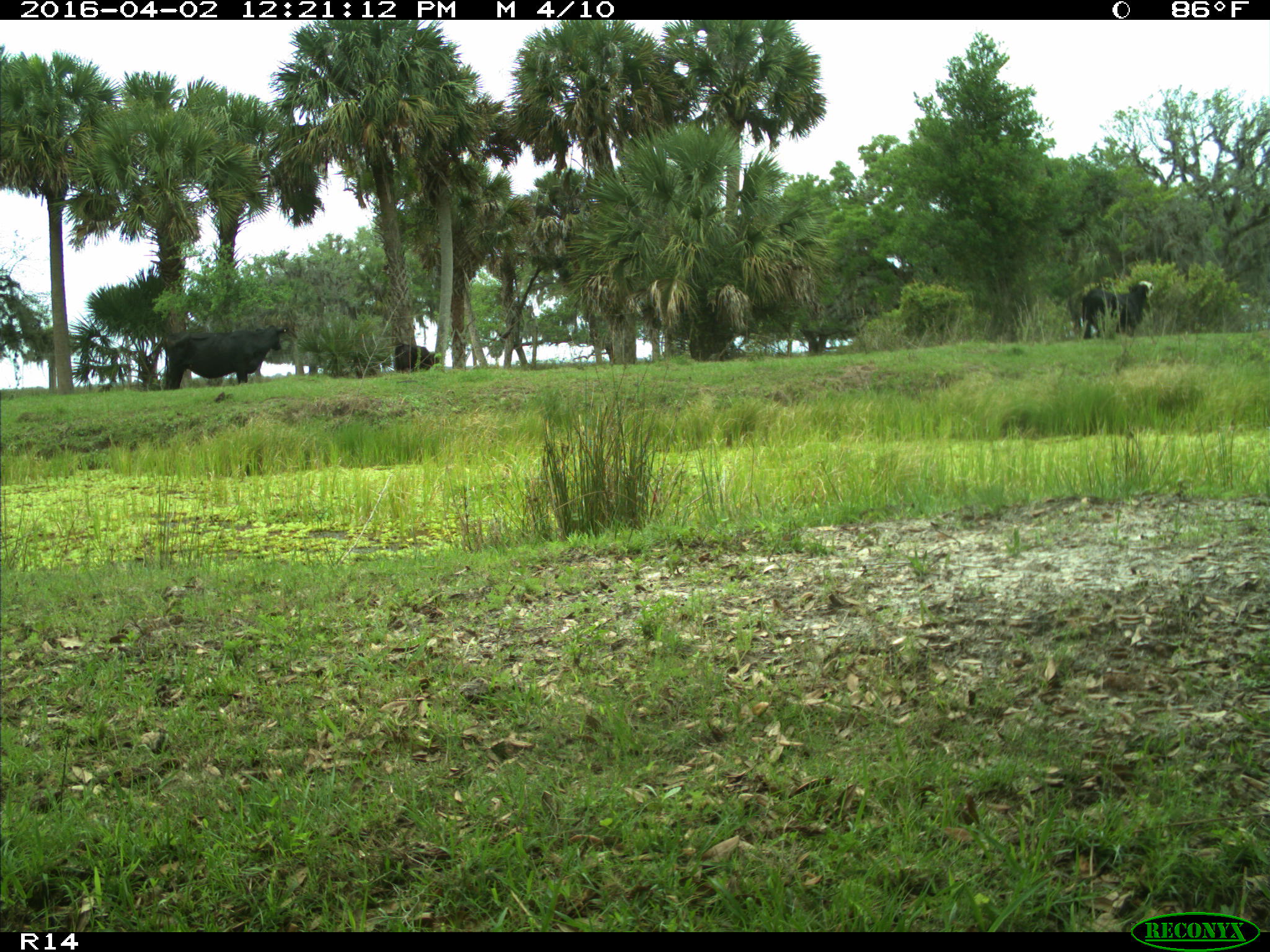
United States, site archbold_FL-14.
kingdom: Animalia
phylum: Chordata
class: Mammalia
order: Artiodactyla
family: Bovidae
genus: Bos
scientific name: Bos taurus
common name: domestic cow